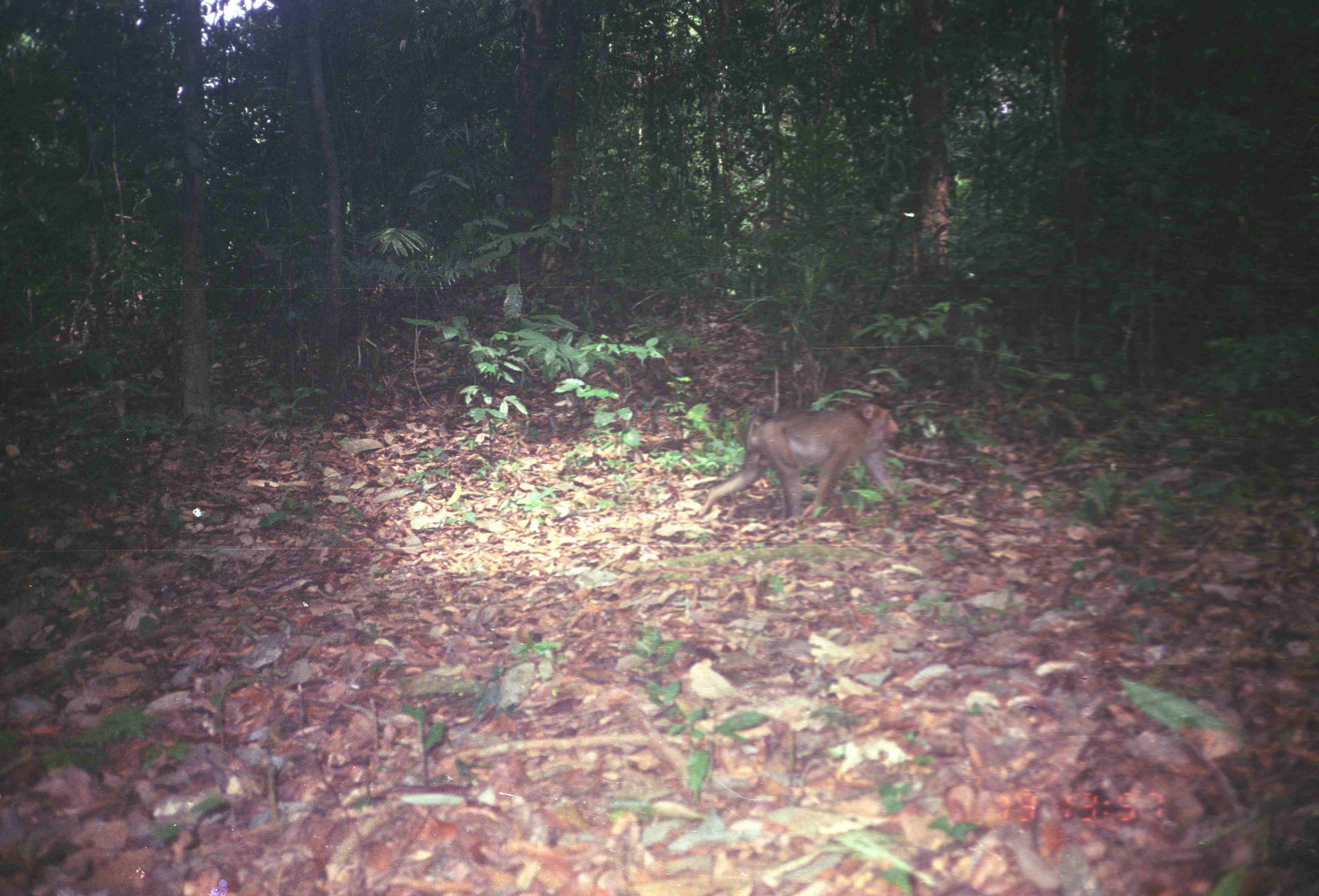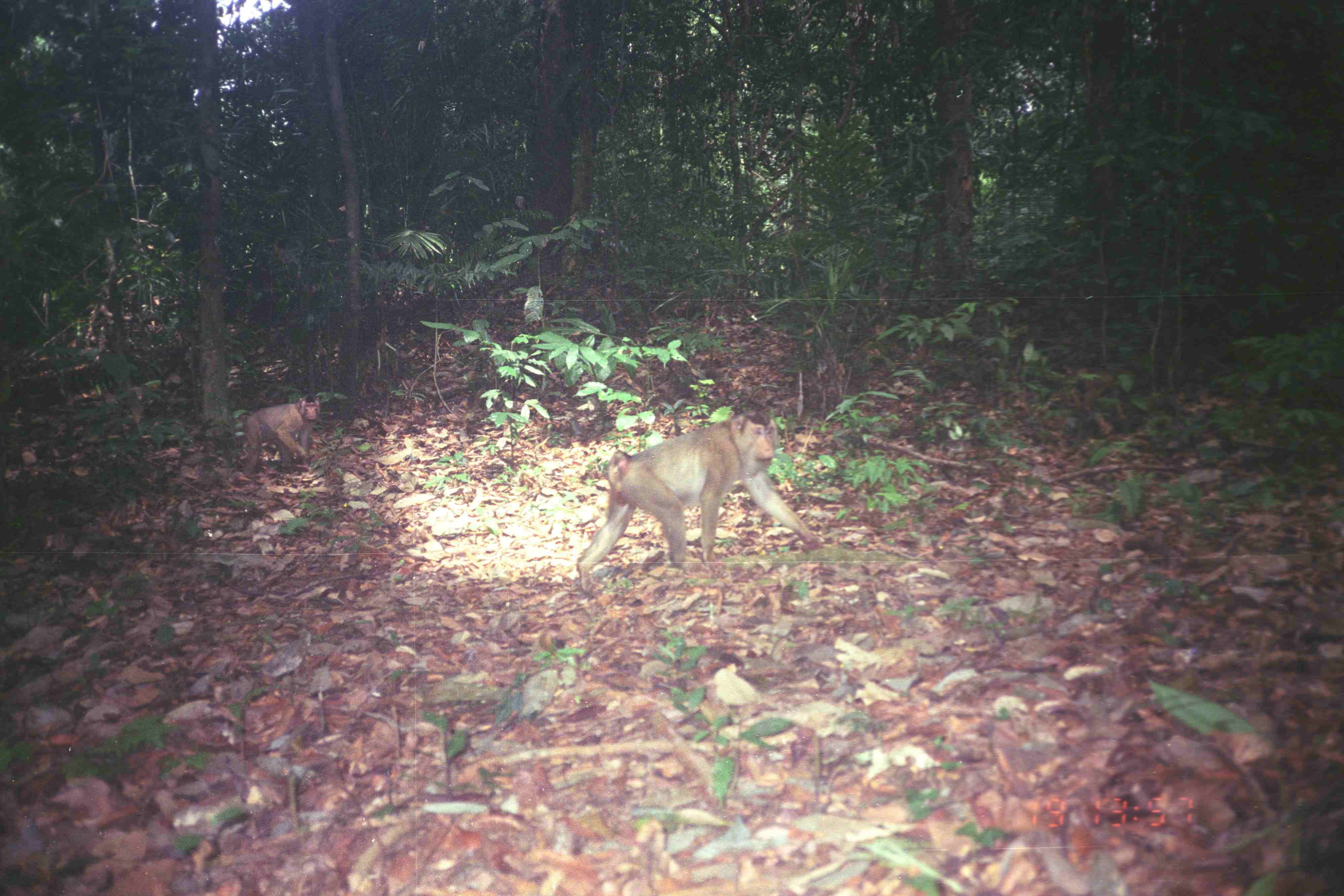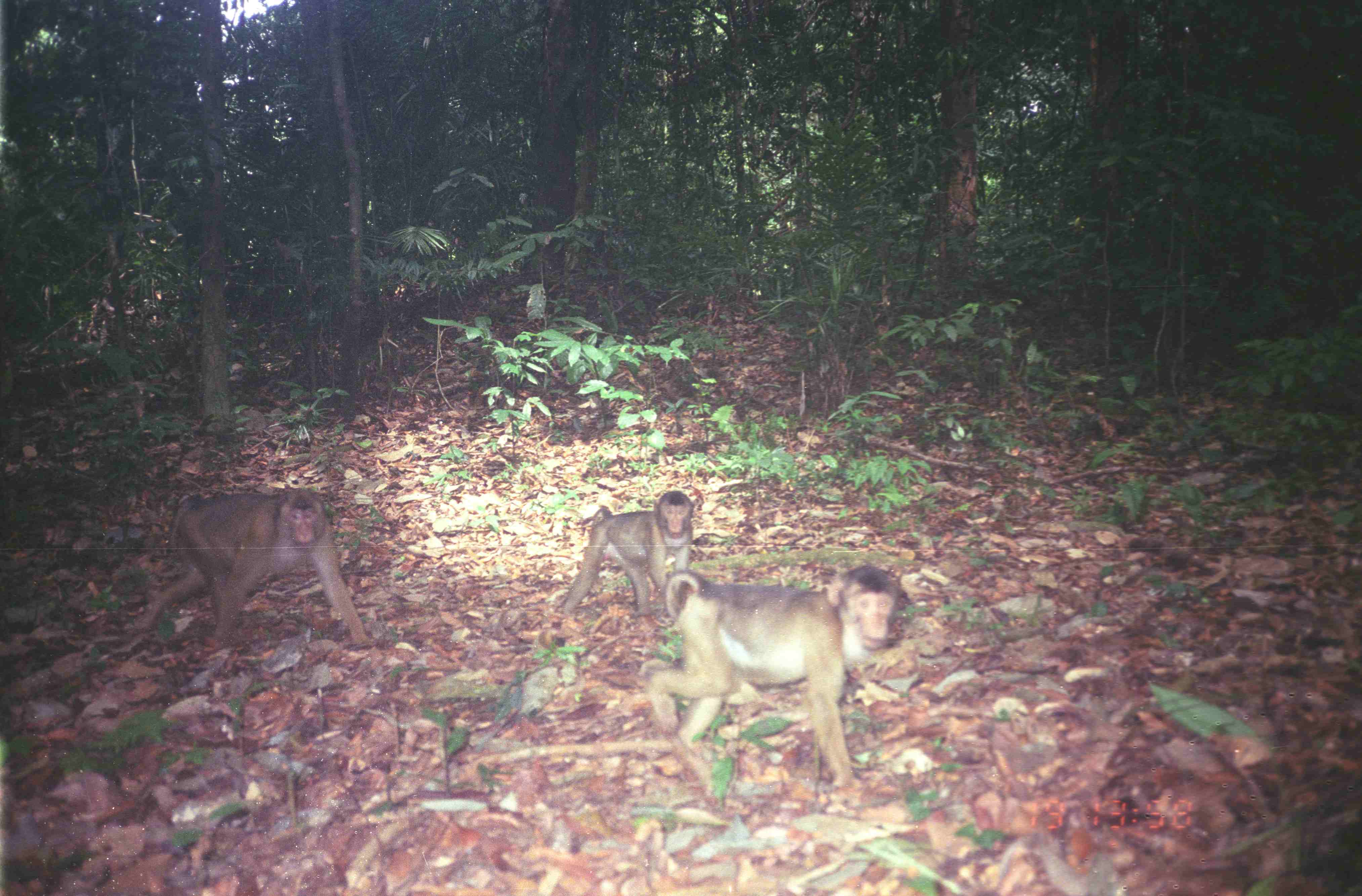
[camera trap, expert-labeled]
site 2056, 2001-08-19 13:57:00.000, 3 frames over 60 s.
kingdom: Animalia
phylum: Chordata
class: Mammalia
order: Primates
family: Cercopithecidae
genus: Macaca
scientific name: Macaca nemestrina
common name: southern pig-tailed macaque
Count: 1.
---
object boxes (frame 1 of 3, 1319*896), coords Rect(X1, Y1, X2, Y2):
macaca nemestrina: Rect(696, 402, 910, 524)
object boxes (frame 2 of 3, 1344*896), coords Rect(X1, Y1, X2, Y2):
macaca nemestrina: Rect(577, 411, 819, 586); Rect(242, 395, 321, 477)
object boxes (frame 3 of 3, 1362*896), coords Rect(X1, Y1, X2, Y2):
macaca nemestrina: Rect(646, 564, 905, 792); Rect(128, 490, 373, 648); Rect(560, 490, 694, 618)